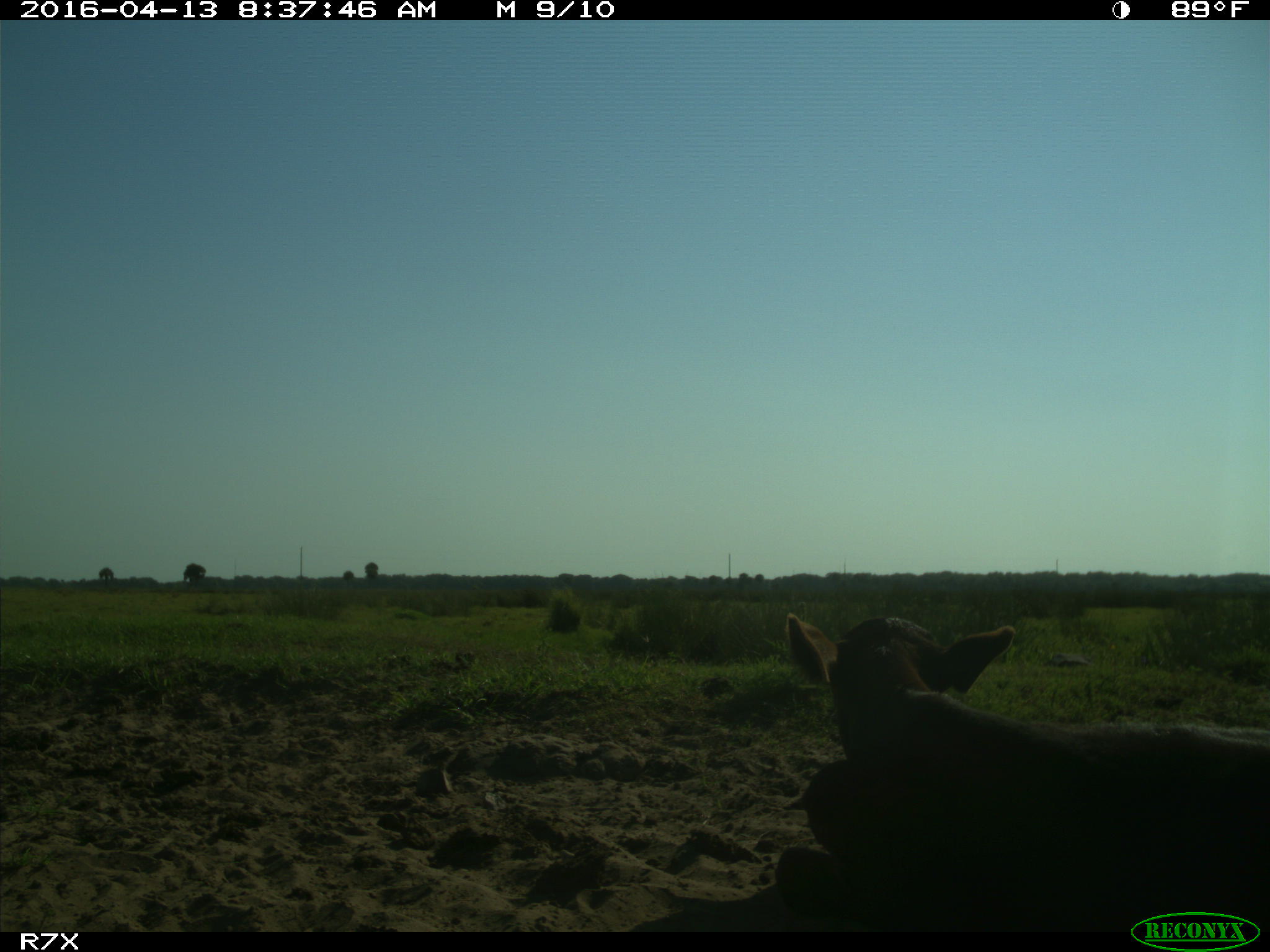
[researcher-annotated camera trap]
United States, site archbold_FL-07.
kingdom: Animalia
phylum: Chordata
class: Mammalia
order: Artiodactyla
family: Bovidae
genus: Bos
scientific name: Bos taurus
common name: domestic cow